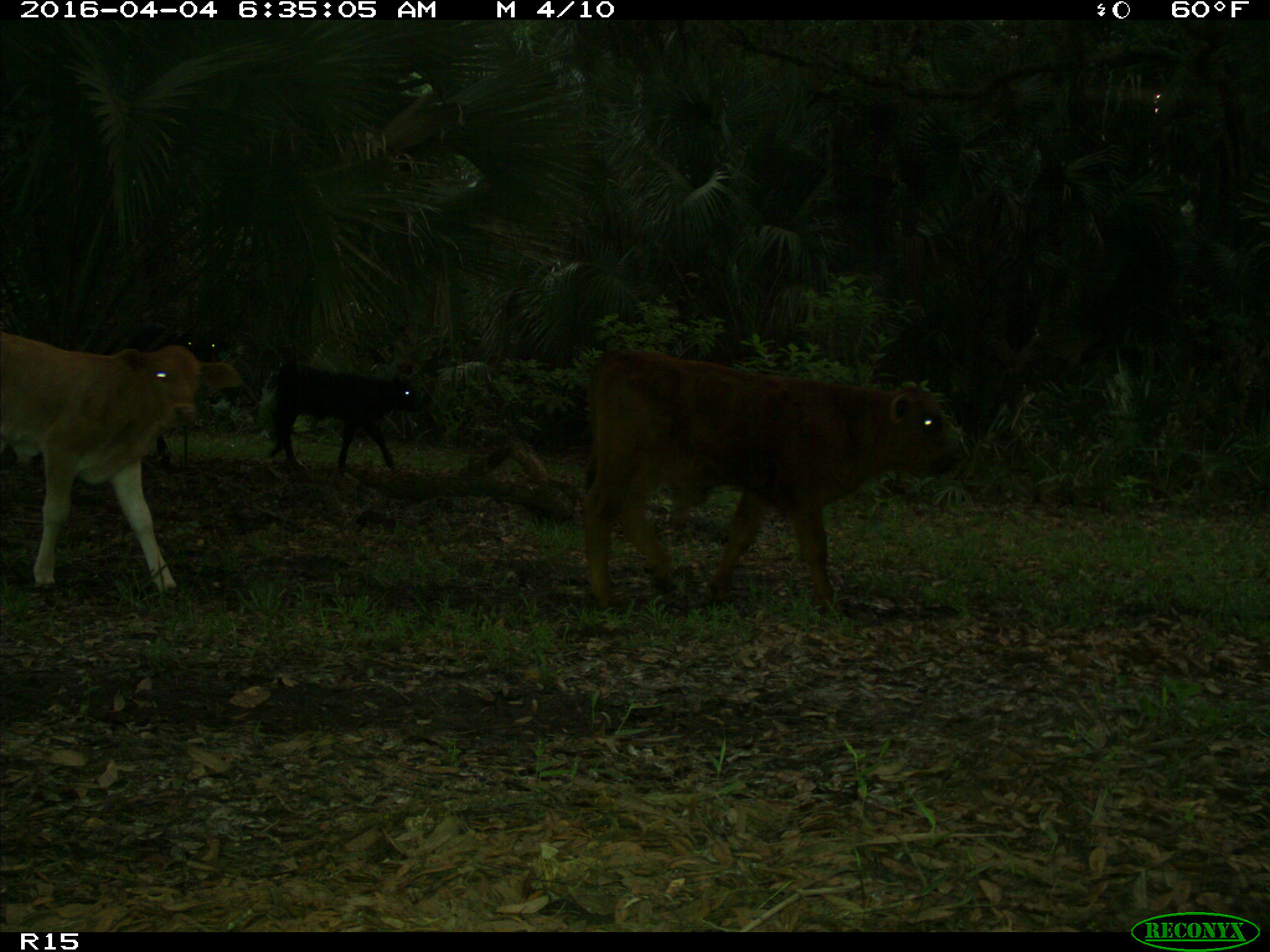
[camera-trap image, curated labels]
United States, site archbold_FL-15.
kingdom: Animalia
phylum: Chordata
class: Mammalia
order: Artiodactyla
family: Bovidae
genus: Bos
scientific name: Bos taurus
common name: domestic cow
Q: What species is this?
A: Bos taurus (domestic cow).